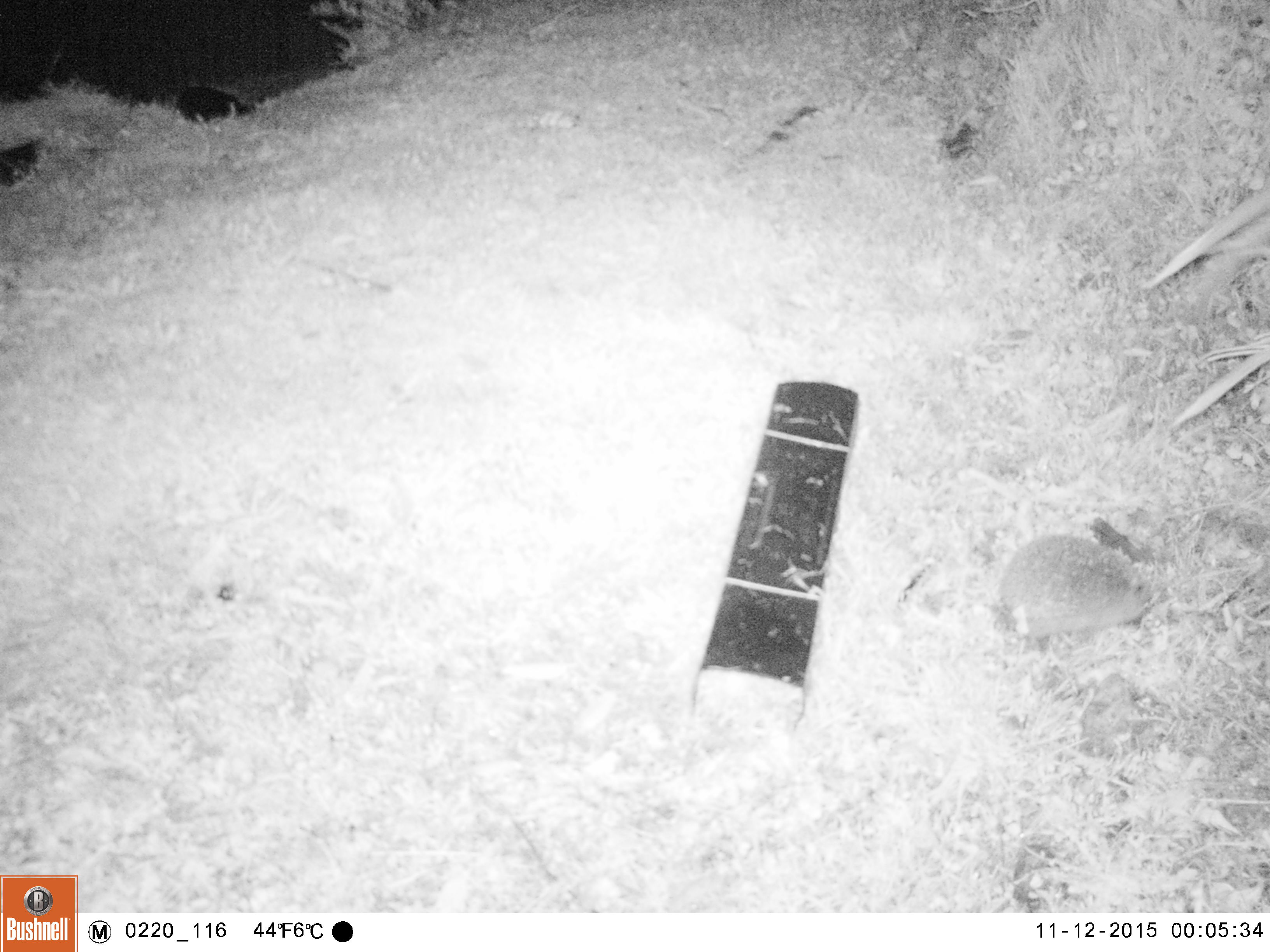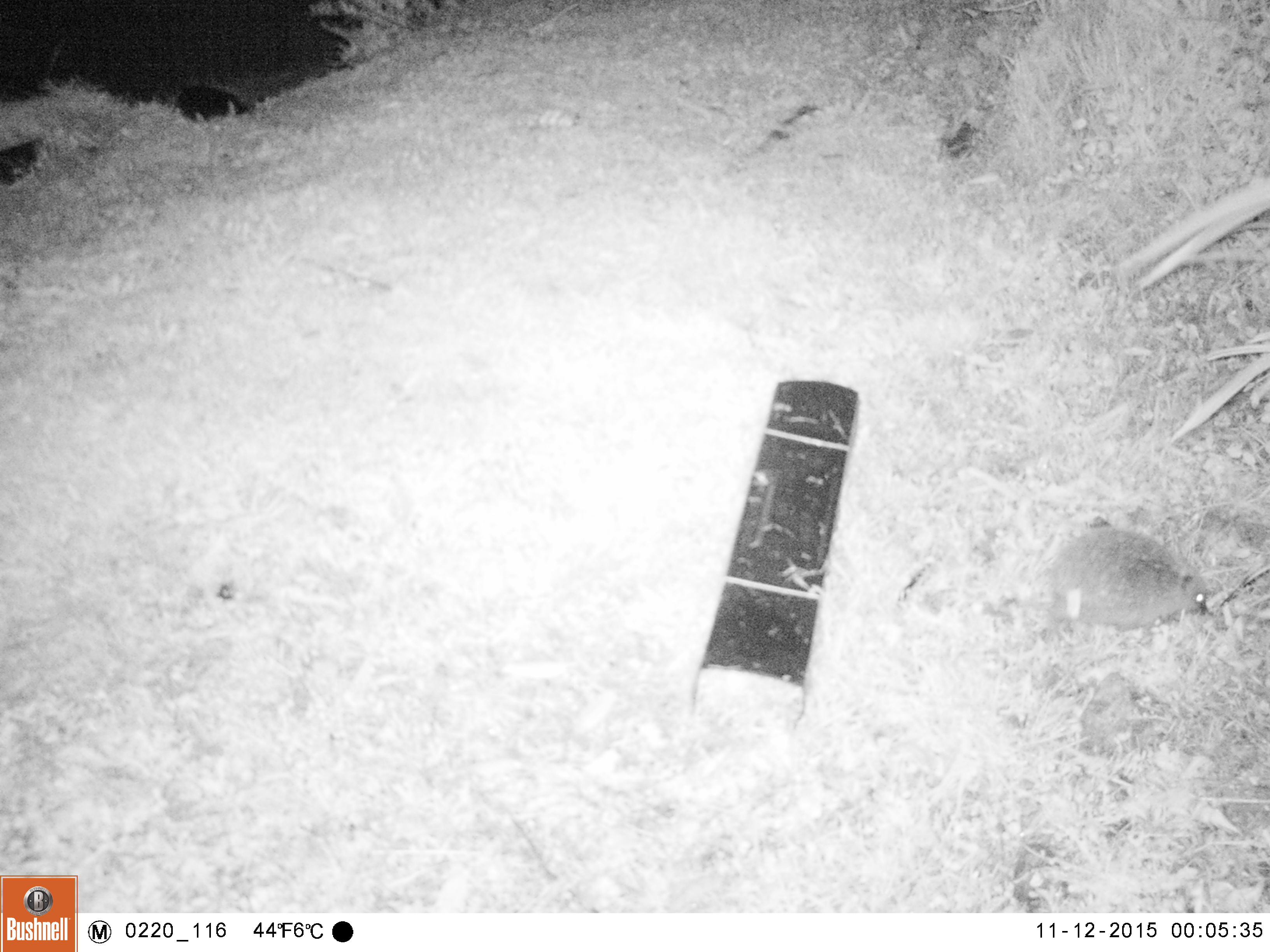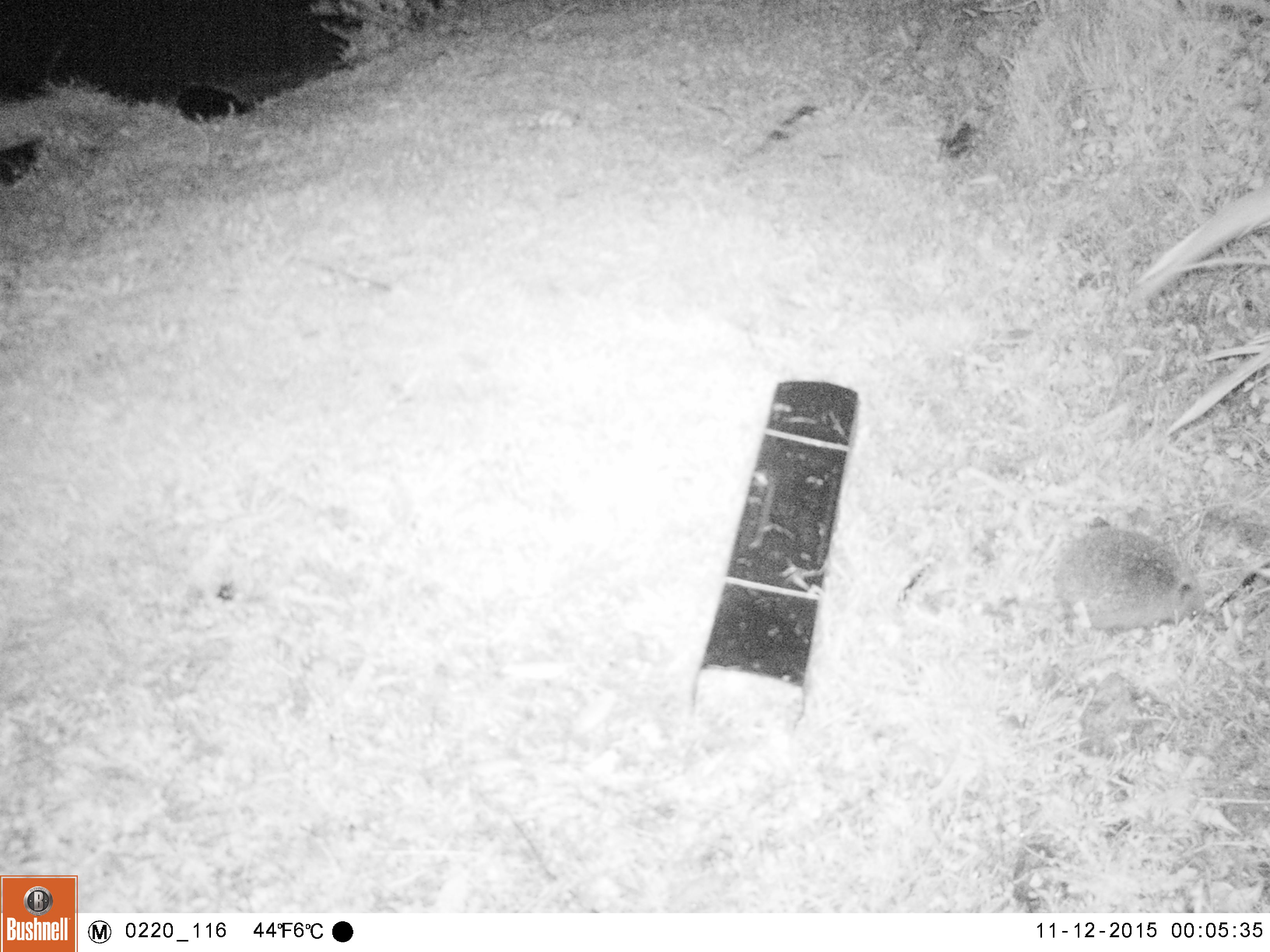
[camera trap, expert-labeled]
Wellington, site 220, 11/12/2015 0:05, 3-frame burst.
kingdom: Animalia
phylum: Chordata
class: Mammalia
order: Eulipotyphla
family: Erinaceidae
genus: Erinaceus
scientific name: Erinaceus europaeus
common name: hedgehog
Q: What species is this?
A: Hedgehog (Erinaceus europaeus).